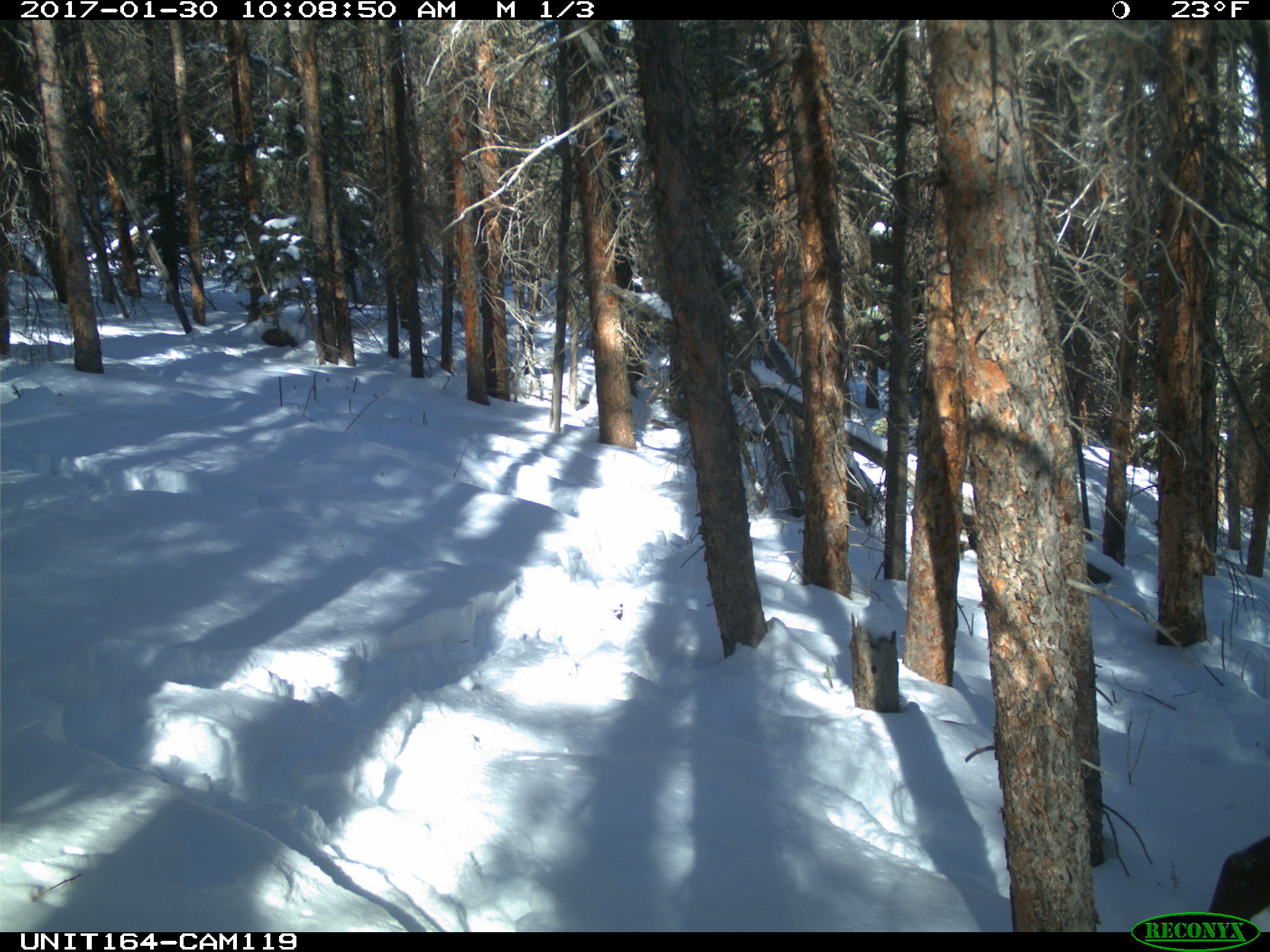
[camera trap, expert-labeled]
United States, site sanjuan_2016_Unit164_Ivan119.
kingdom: Animalia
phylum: Chordata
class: Mammalia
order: Artiodactyla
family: Cervidae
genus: Cervus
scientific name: Cervus elaphus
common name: red deer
Cervus elaphus (red deer).